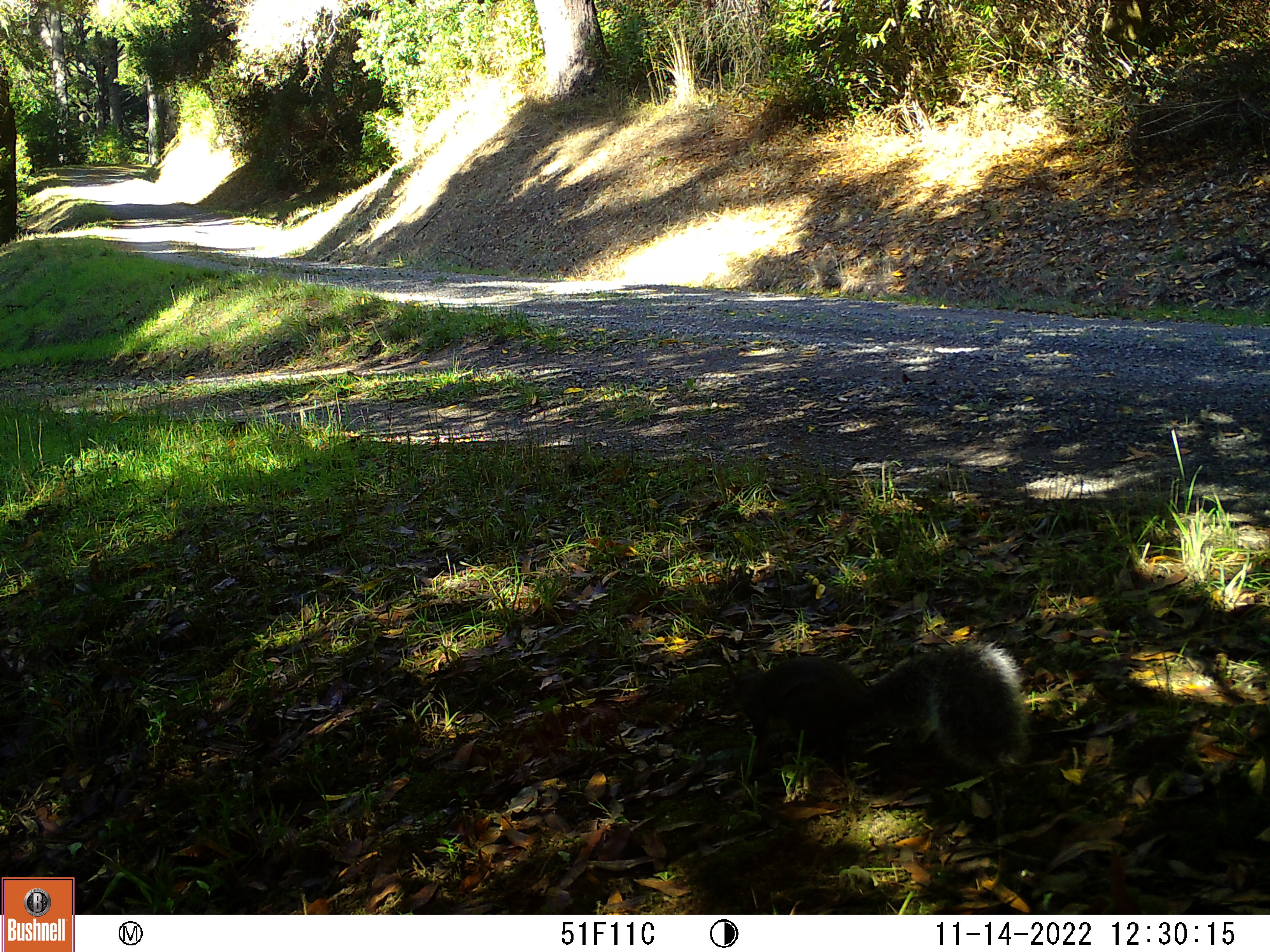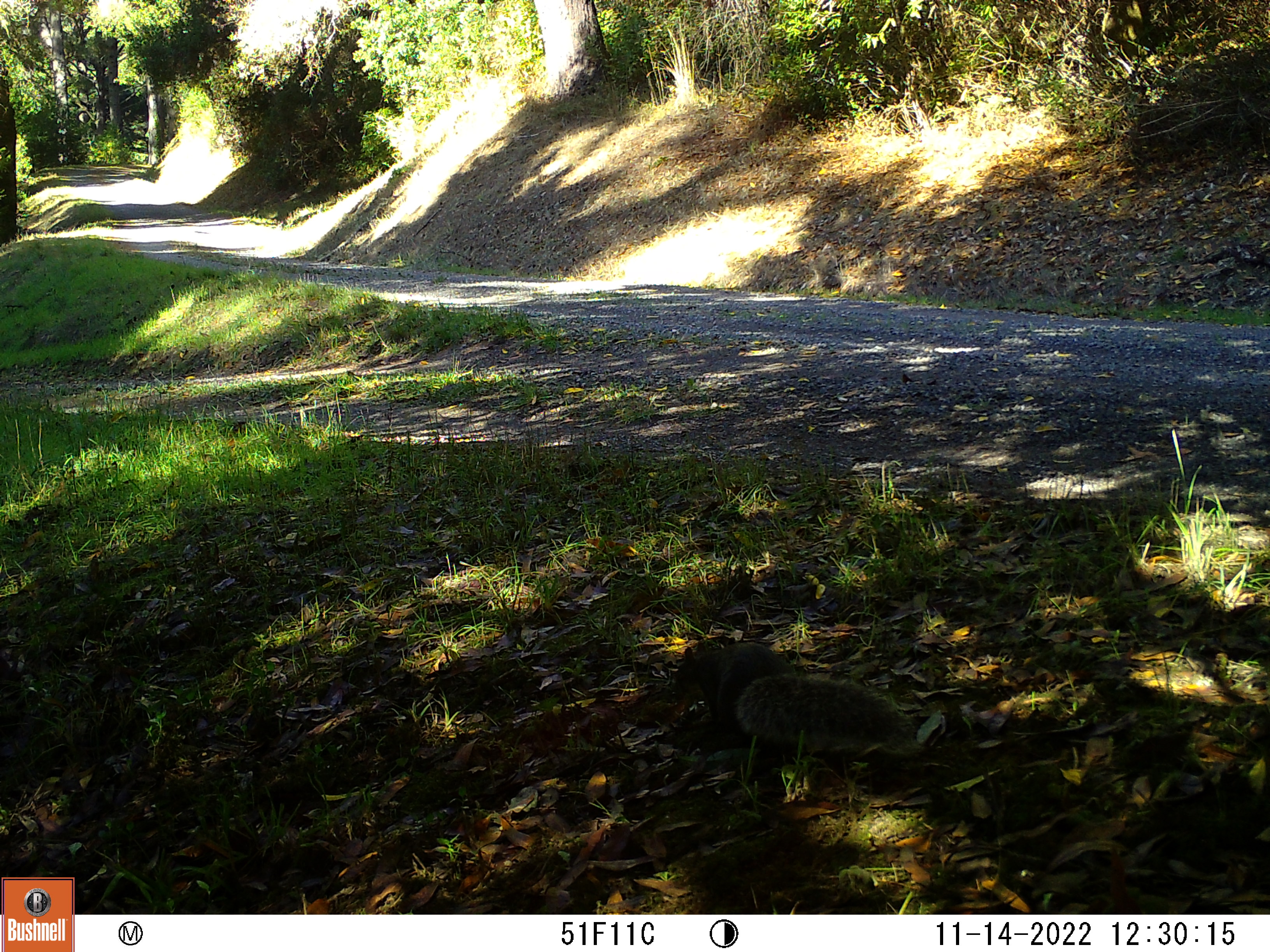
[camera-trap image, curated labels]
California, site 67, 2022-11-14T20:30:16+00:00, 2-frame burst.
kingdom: Animalia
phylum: Chordata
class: Mammalia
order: Rodentia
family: Sciuridae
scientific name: Sciuridae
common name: squirrel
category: unknown squirrel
Unknown squirrel (squirrel) (Sciuridae).